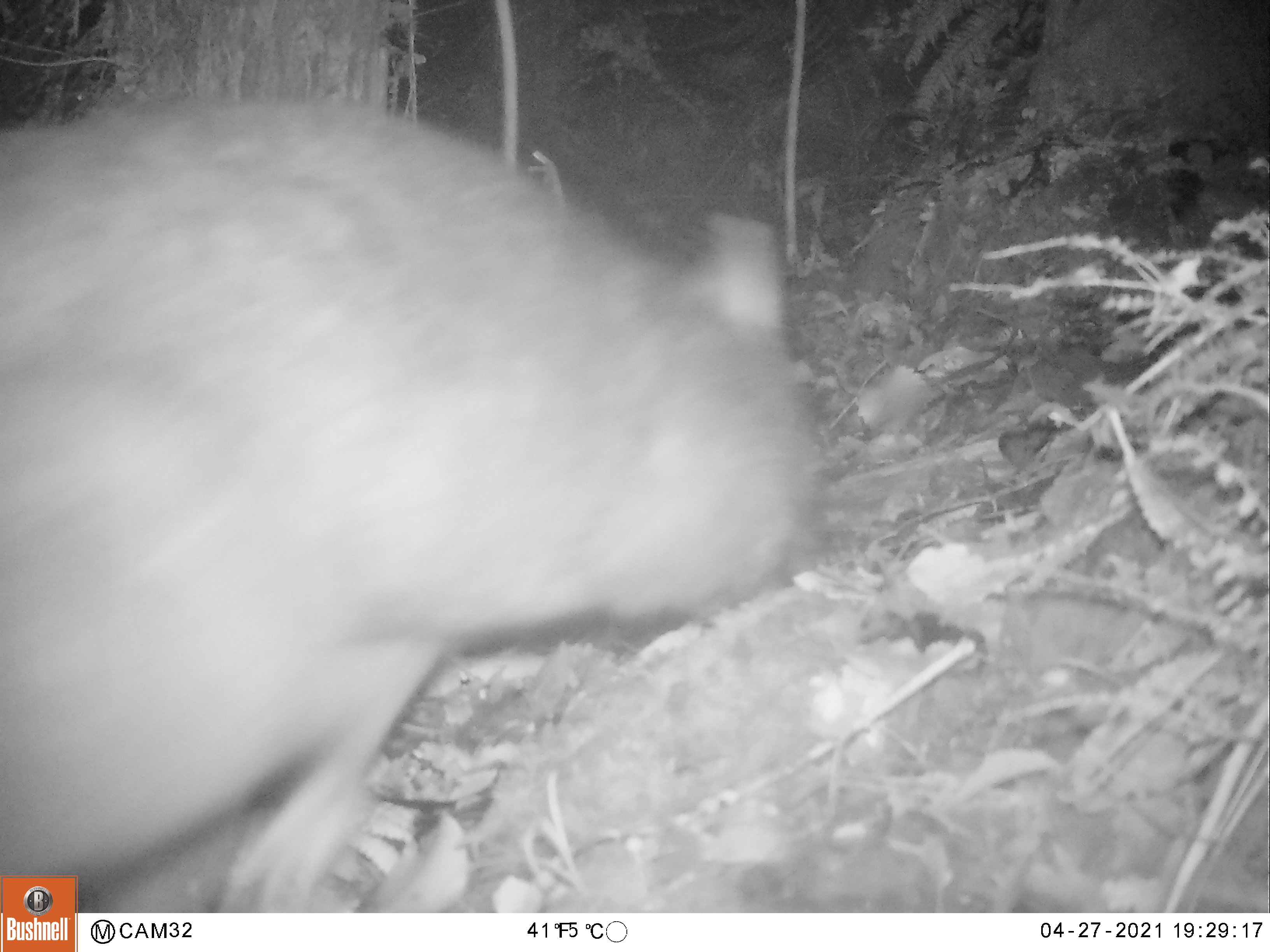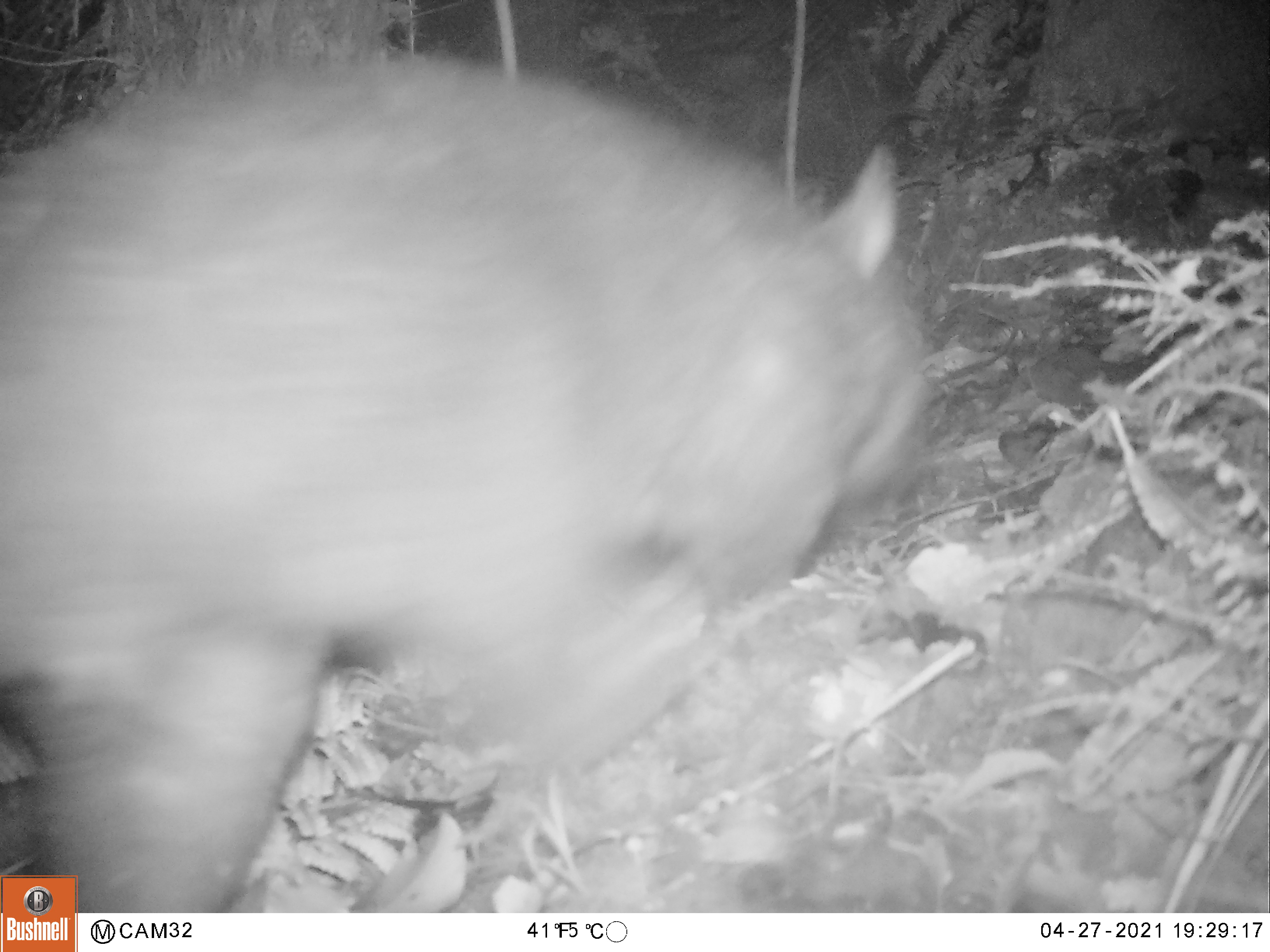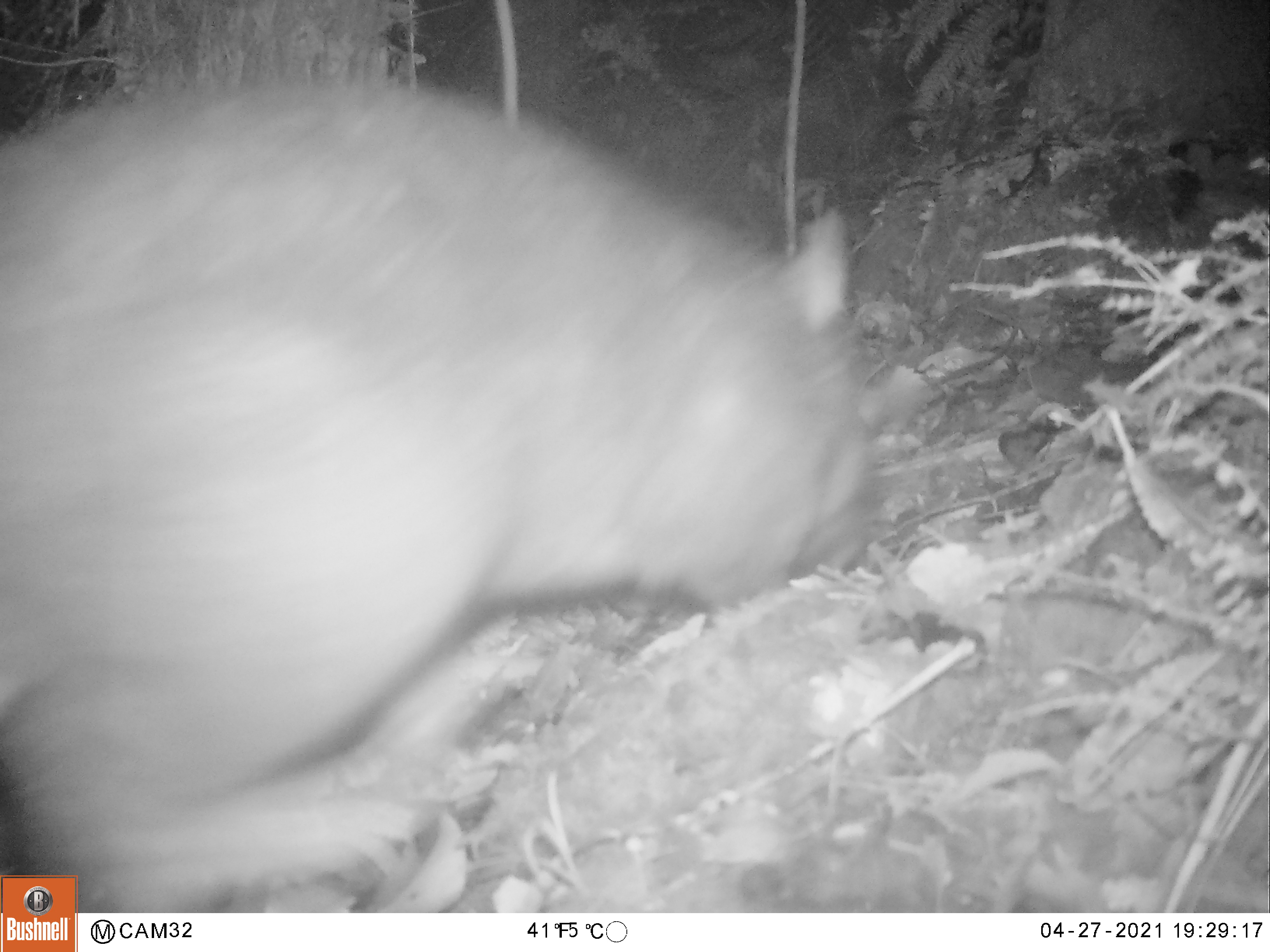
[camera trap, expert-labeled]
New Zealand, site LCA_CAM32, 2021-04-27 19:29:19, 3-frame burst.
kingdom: Animalia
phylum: Chordata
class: Mammalia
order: Diprotodontia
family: Phalangeridae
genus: Trichosurus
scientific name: Trichosurus vulpecula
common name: common brushtail possum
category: possum